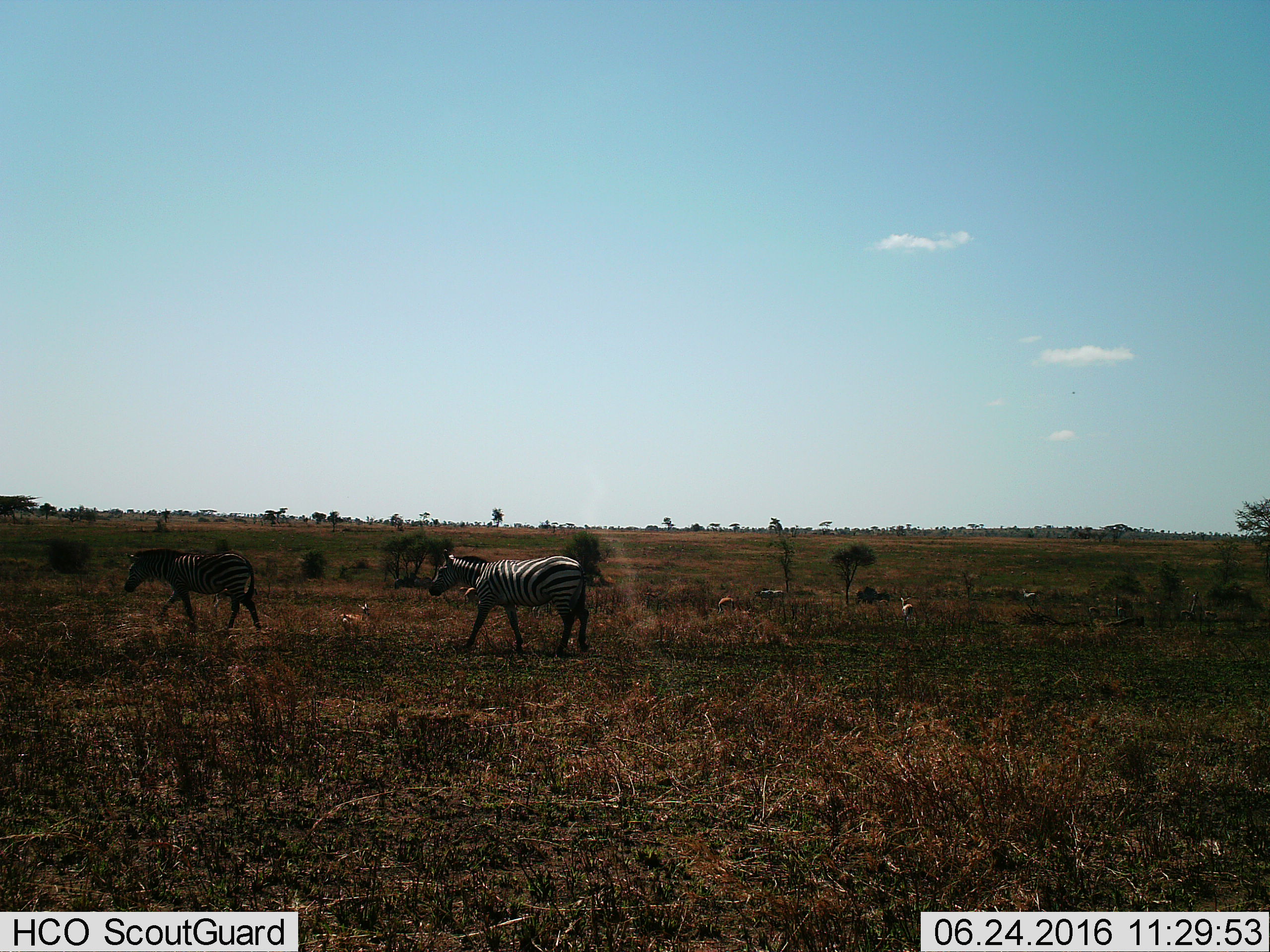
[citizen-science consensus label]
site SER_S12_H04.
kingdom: Animalia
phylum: Chordata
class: Mammalia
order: Perissodactyla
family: Equidae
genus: Equus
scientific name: Equus quagga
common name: plains zebra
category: zebraplains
Zebraplains (plains zebra) (Equus quagga), count 2. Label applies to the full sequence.